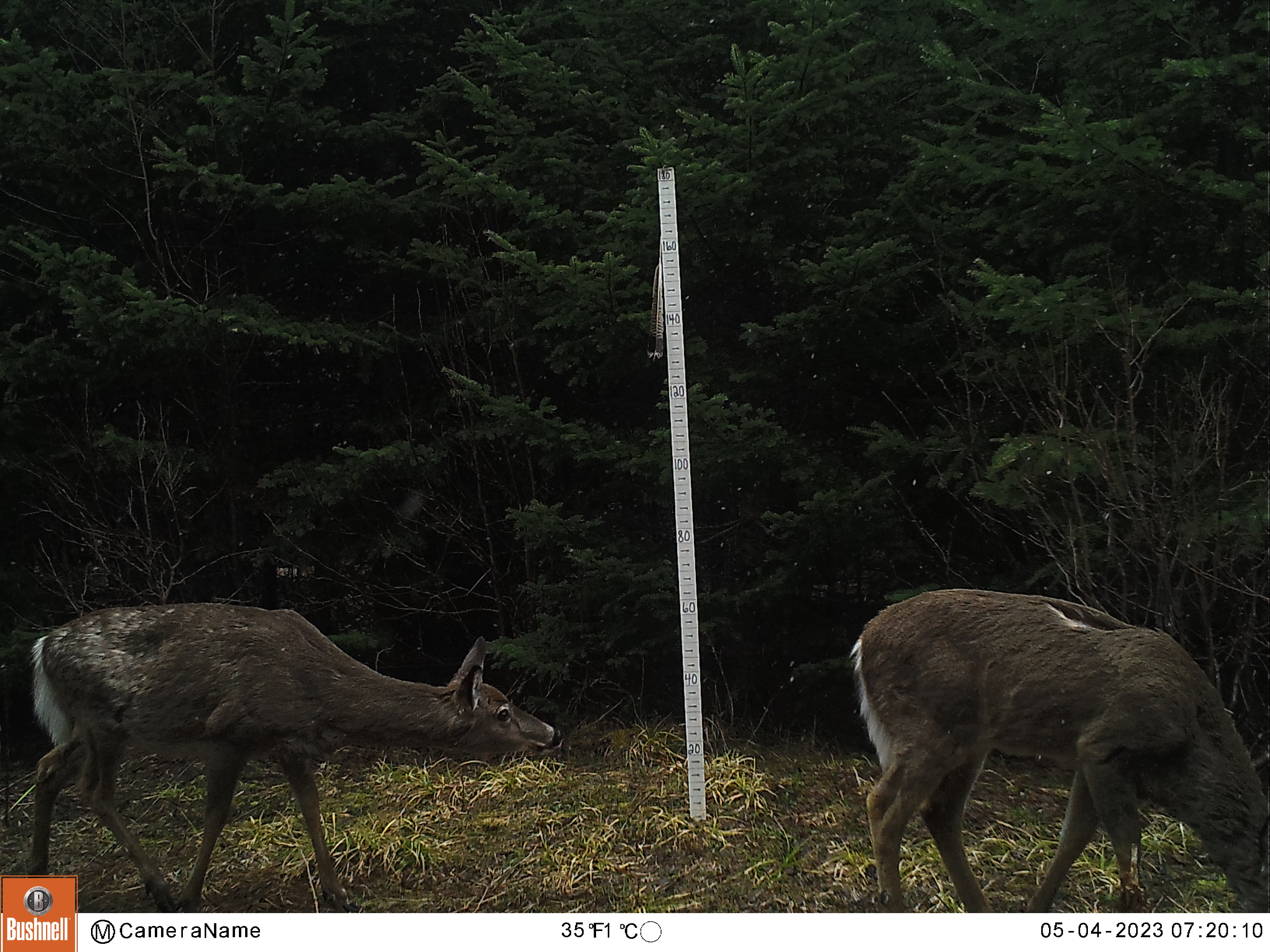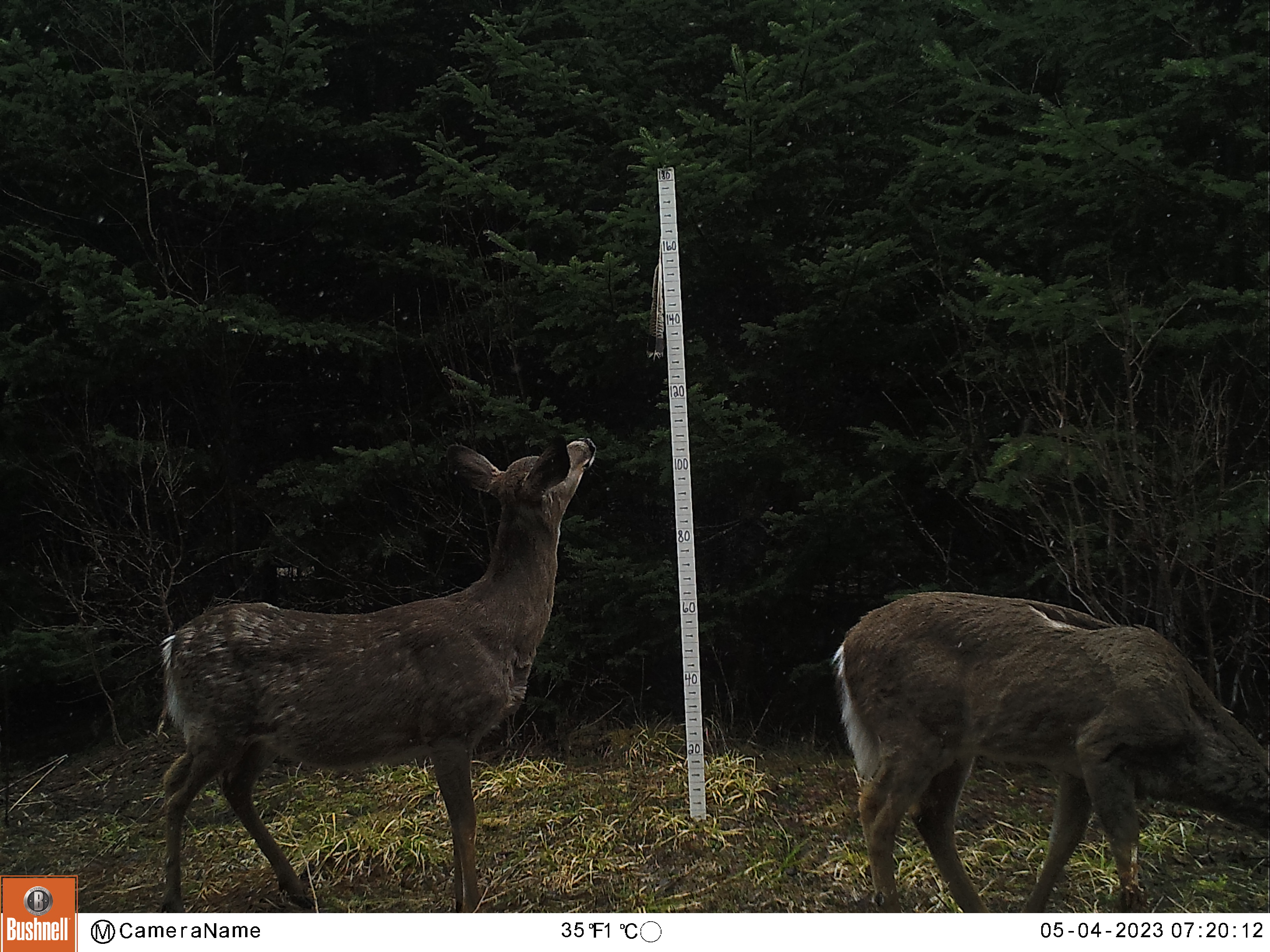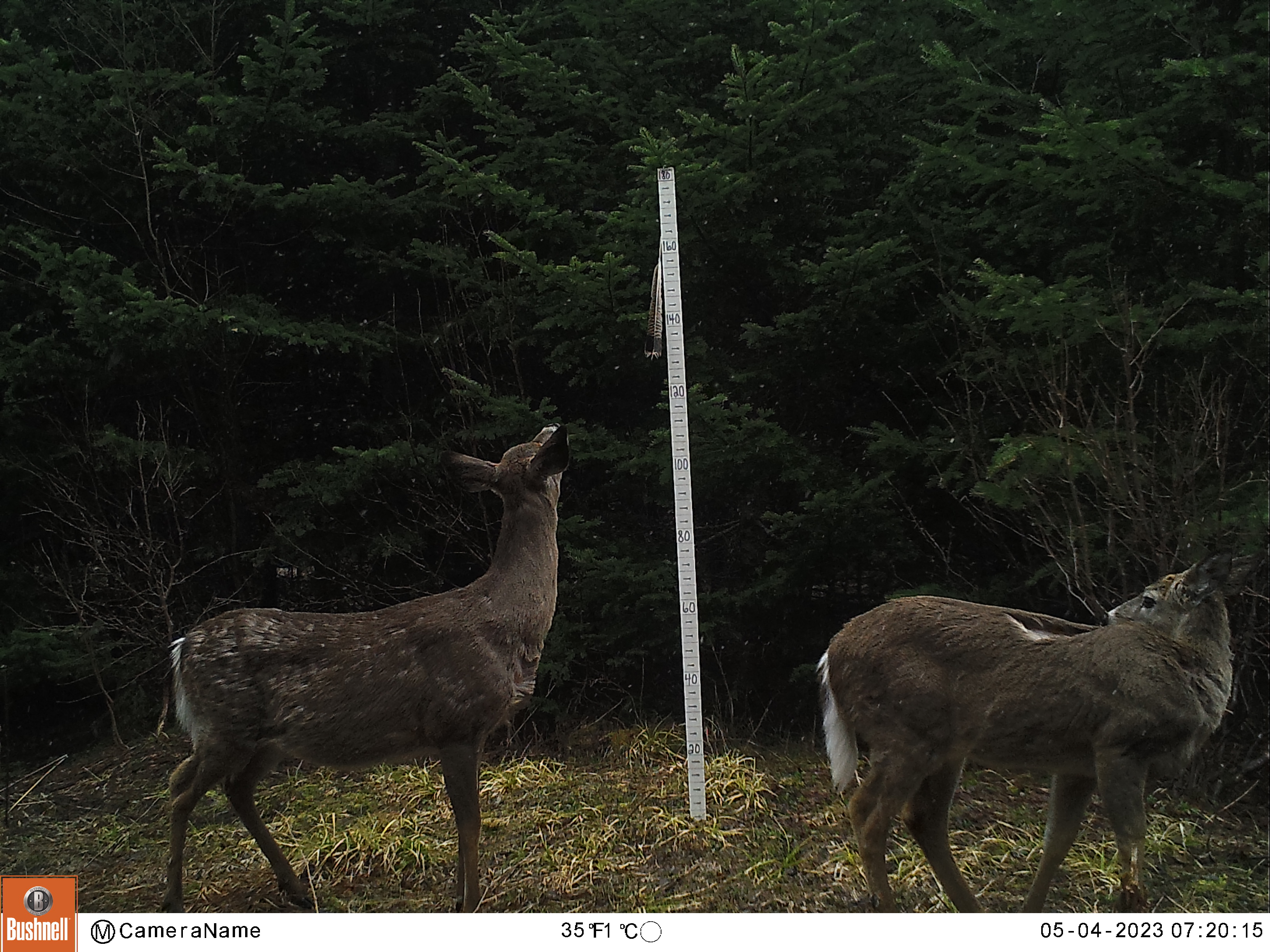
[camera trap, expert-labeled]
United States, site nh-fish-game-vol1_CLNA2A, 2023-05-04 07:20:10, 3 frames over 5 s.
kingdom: Animalia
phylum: Chordata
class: Mammalia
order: Artiodactyla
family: Cervidae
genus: Odocoileus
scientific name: Odocoileus virginianus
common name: white-tailed deer